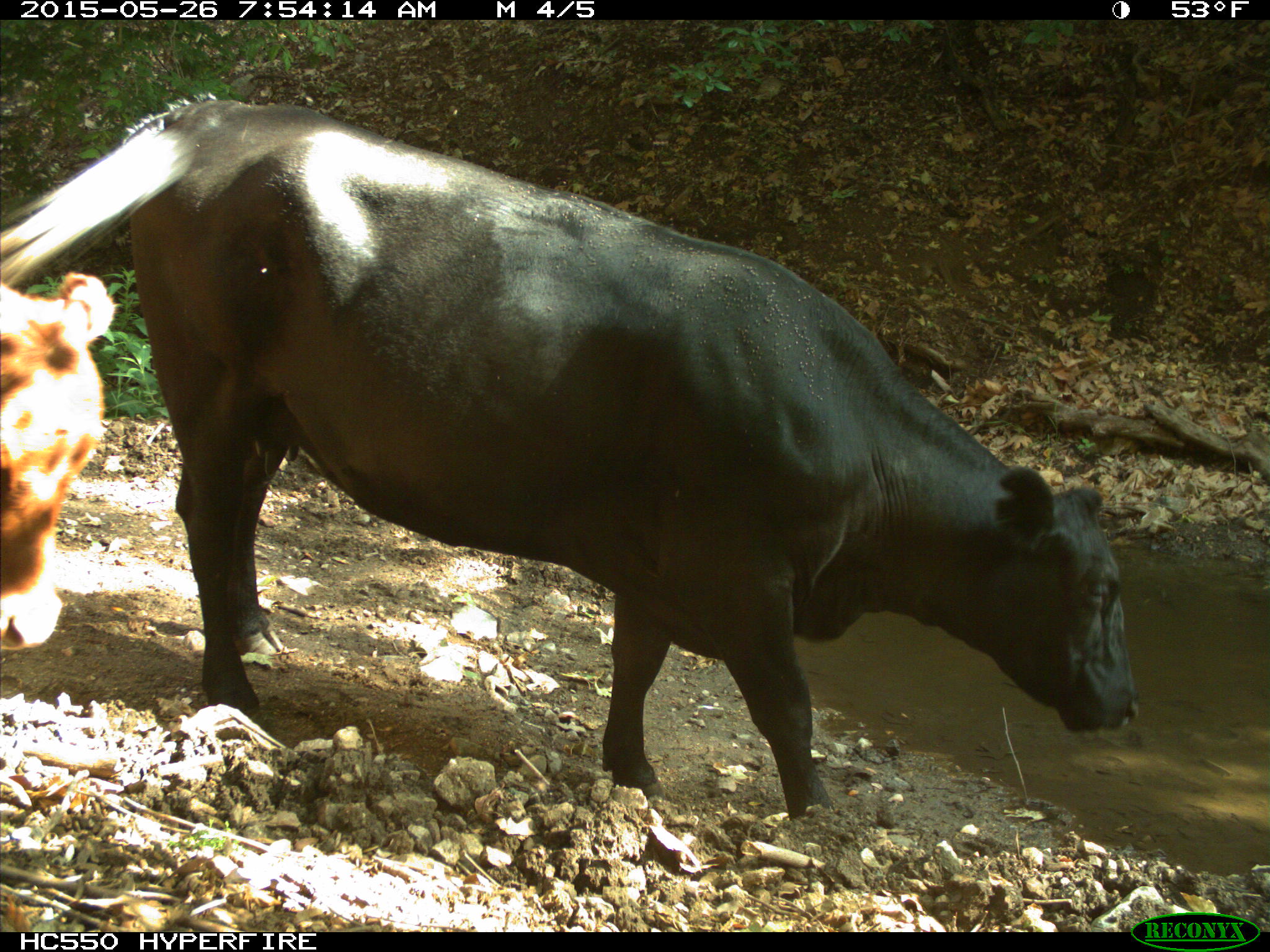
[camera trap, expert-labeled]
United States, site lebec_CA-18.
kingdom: Animalia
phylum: Chordata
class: Mammalia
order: Artiodactyla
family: Bovidae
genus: Bos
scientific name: Bos taurus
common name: domestic cow